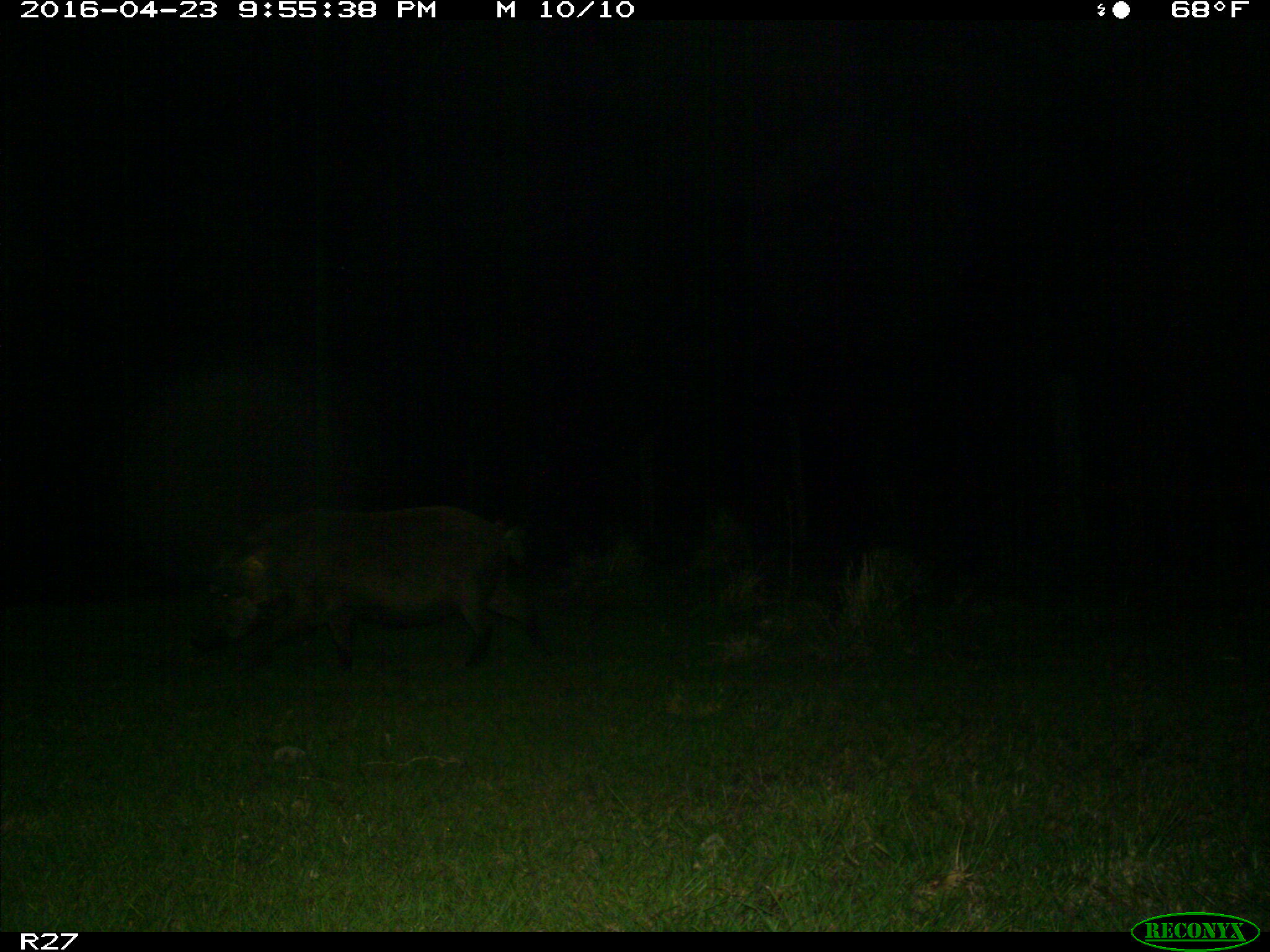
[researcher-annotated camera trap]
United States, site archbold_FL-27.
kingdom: Animalia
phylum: Chordata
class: Mammalia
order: Artiodactyla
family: Suidae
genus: Sus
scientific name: Sus scrofa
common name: wild boar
Sus scrofa (wild boar).